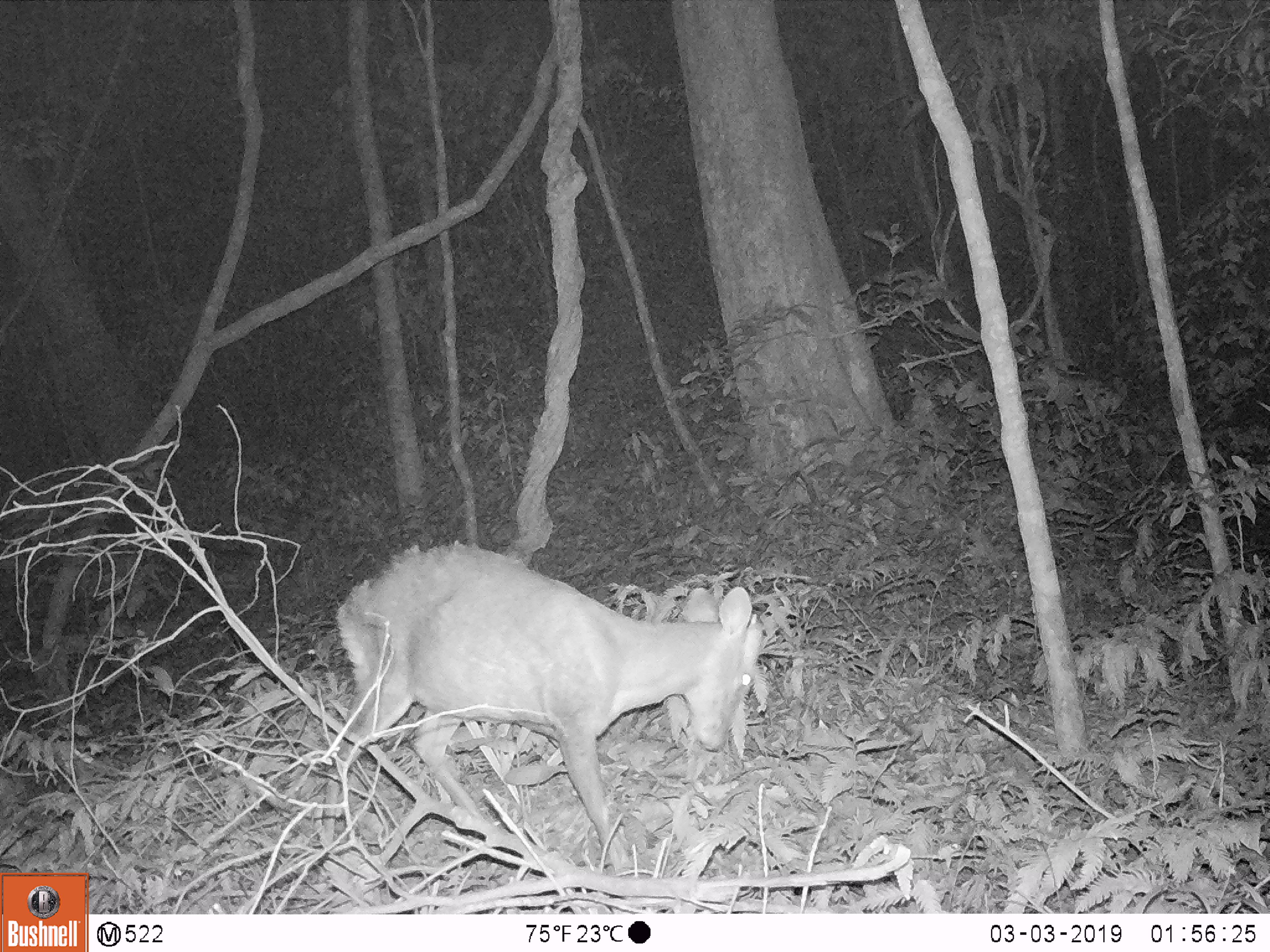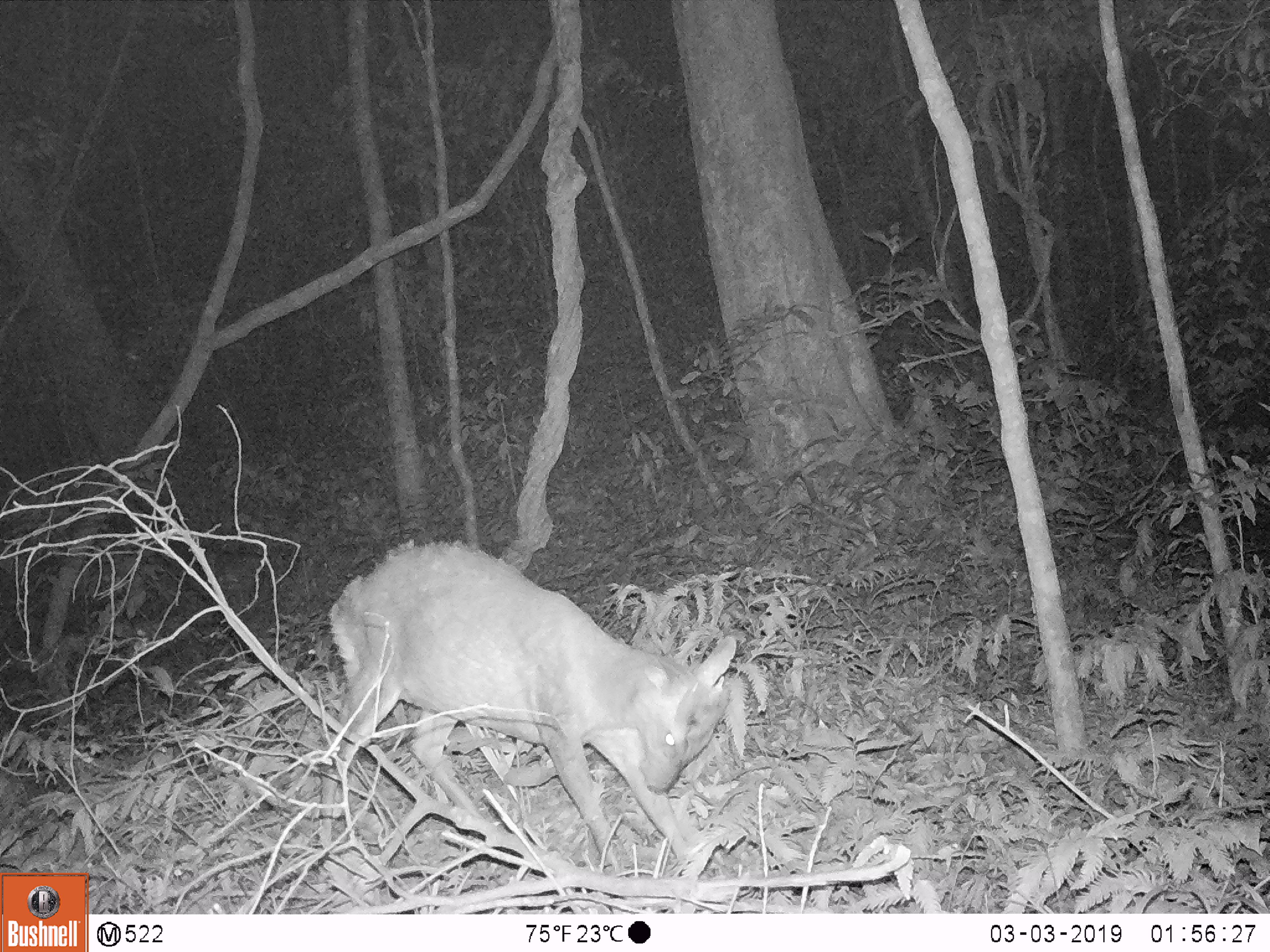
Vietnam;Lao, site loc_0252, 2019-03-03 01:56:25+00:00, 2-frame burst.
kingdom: Animalia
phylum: Chordata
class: Mammalia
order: Artiodactyla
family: Cervidae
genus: Muntiacus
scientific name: Muntiacus rooseveltorum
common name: roosevelt's muntjac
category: roosevelts muntjac group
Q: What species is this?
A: Roosevelts muntjac group (roosevelt's muntjac) (Muntiacus rooseveltorum).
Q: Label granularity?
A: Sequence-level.